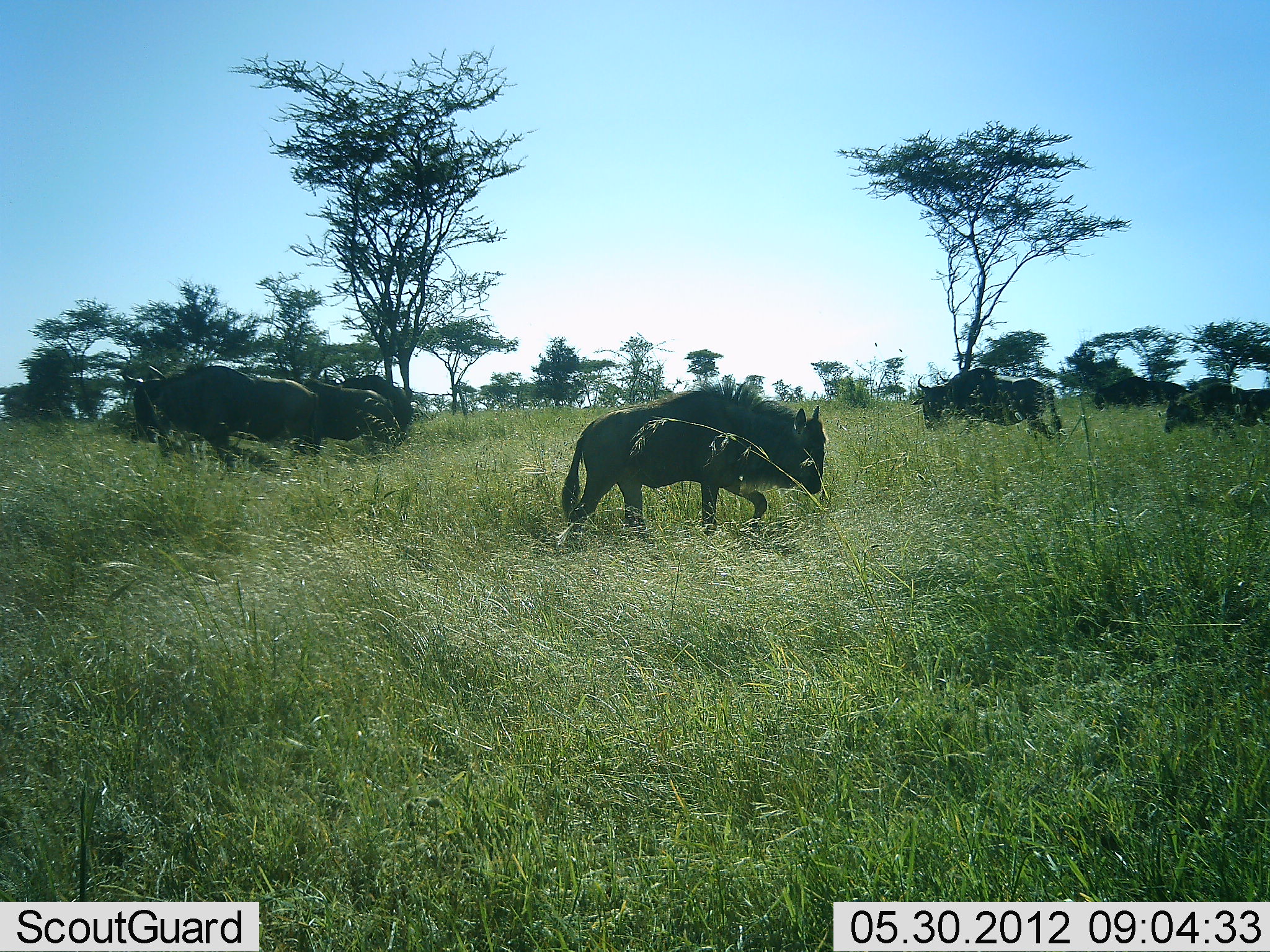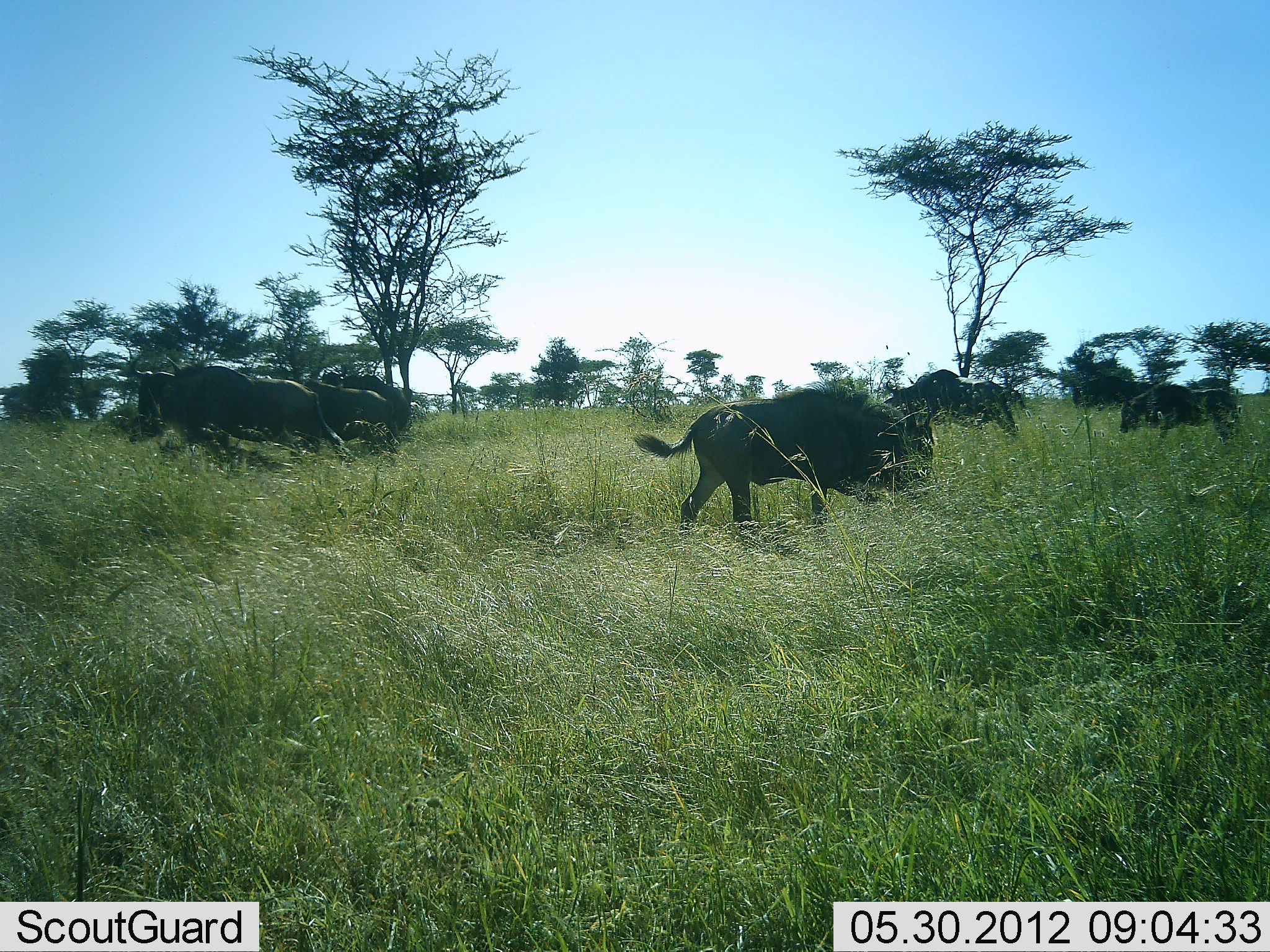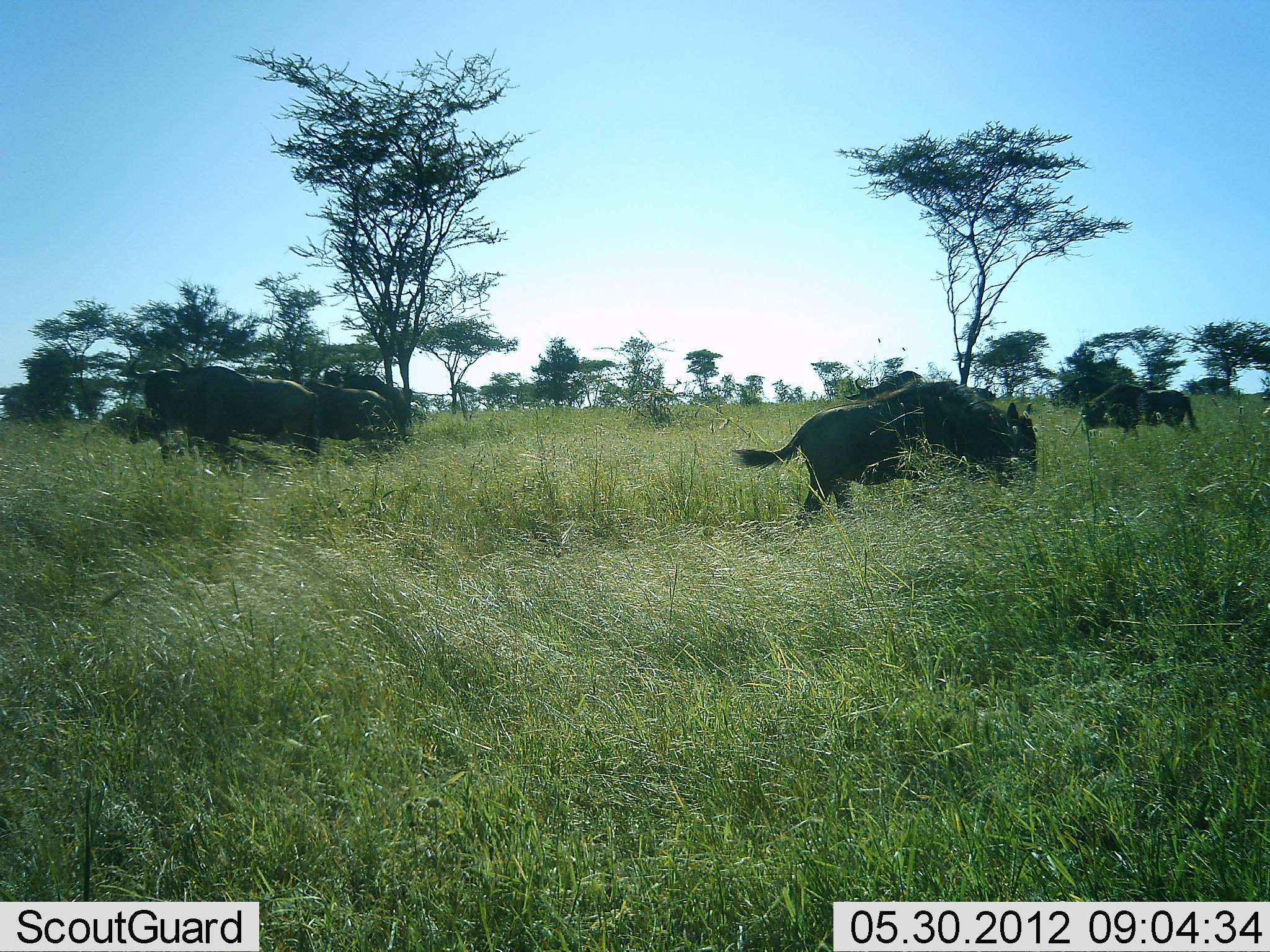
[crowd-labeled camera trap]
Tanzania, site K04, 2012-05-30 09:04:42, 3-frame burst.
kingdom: Animalia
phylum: Chordata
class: Mammalia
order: Artiodactyla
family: Bovidae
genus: Connochaetes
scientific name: Connochaetes taurinus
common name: blue wildebeest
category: wildebeest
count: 7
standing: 50%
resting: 0%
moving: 90%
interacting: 10%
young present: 0%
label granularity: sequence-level